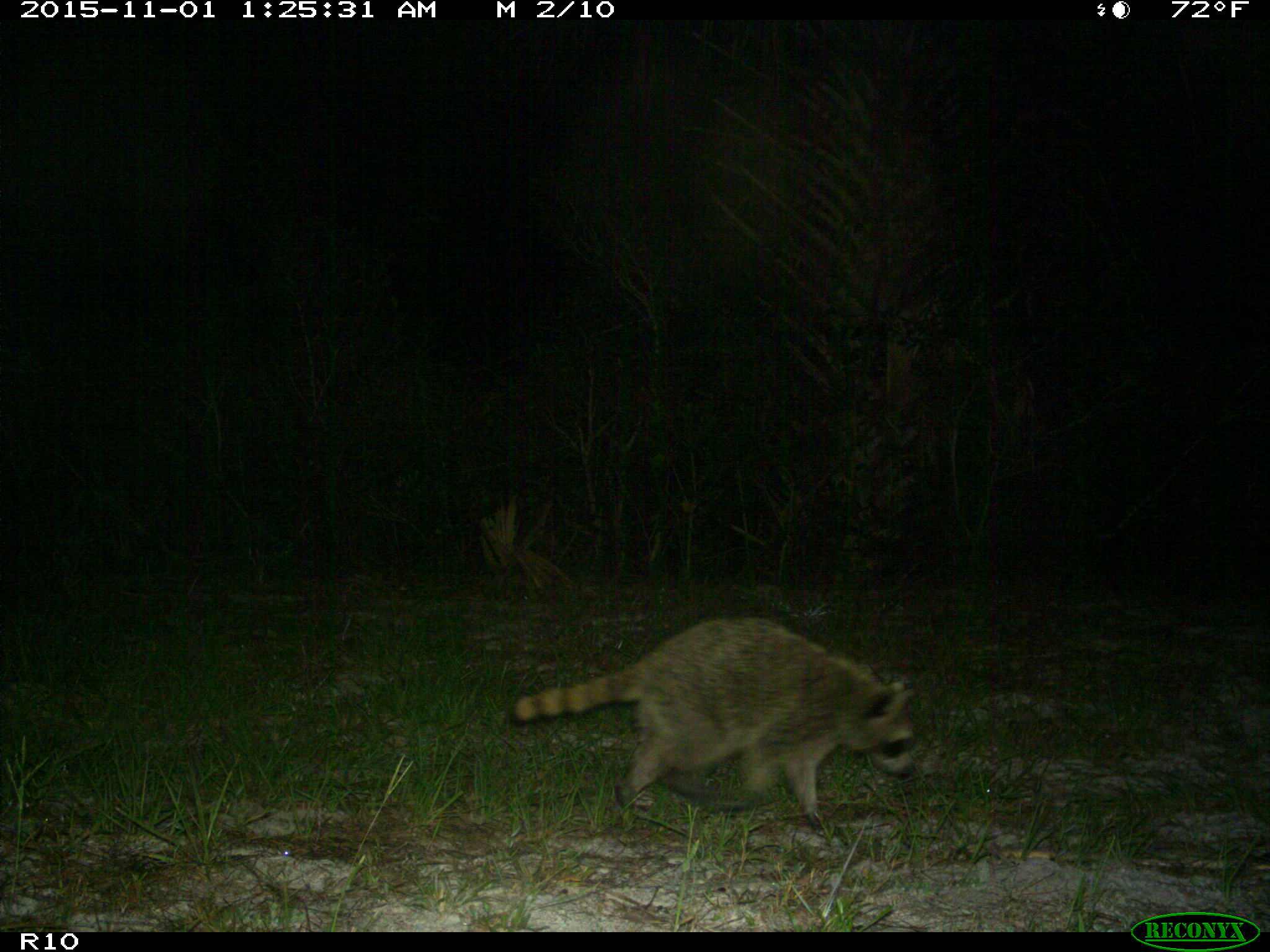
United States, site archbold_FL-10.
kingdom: Animalia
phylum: Chordata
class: Mammalia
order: Carnivora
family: Procyonidae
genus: Procyon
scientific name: Procyon lotor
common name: common raccoon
Procyon lotor (common raccoon).